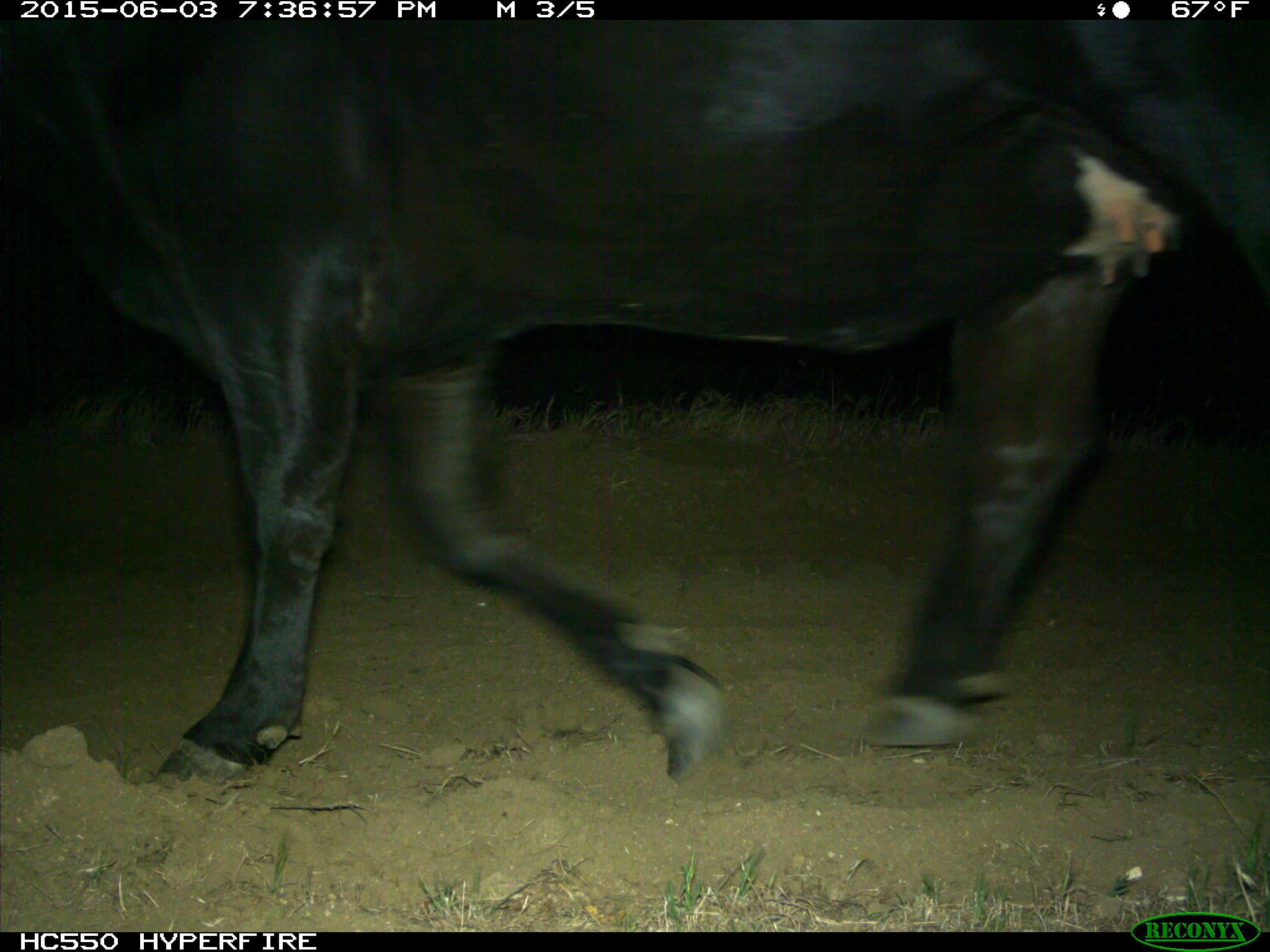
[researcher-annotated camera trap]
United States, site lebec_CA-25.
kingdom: Animalia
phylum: Chordata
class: Mammalia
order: Artiodactyla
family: Bovidae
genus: Bos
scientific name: Bos taurus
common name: domestic cow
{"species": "Bos taurus (domestic cow)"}